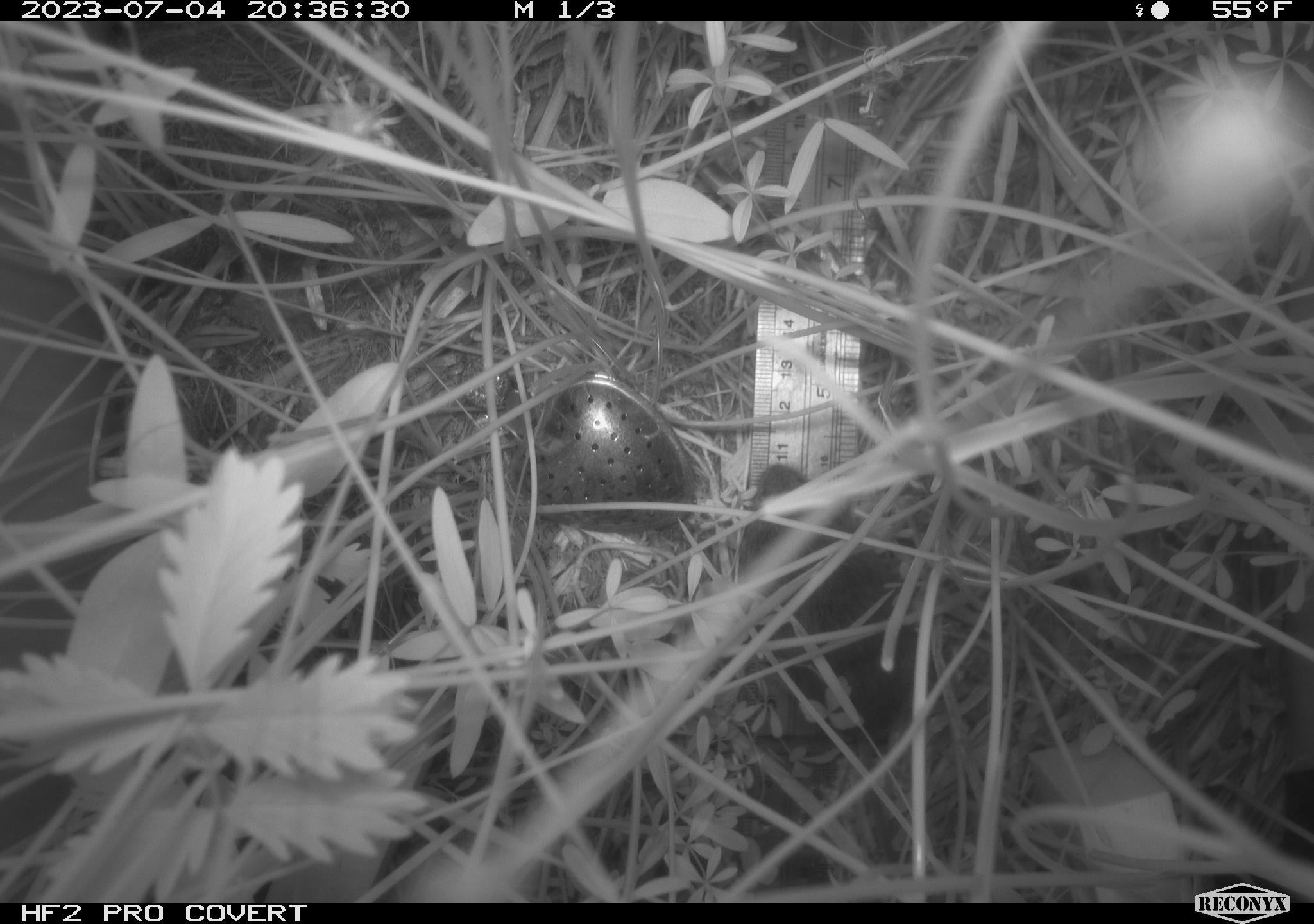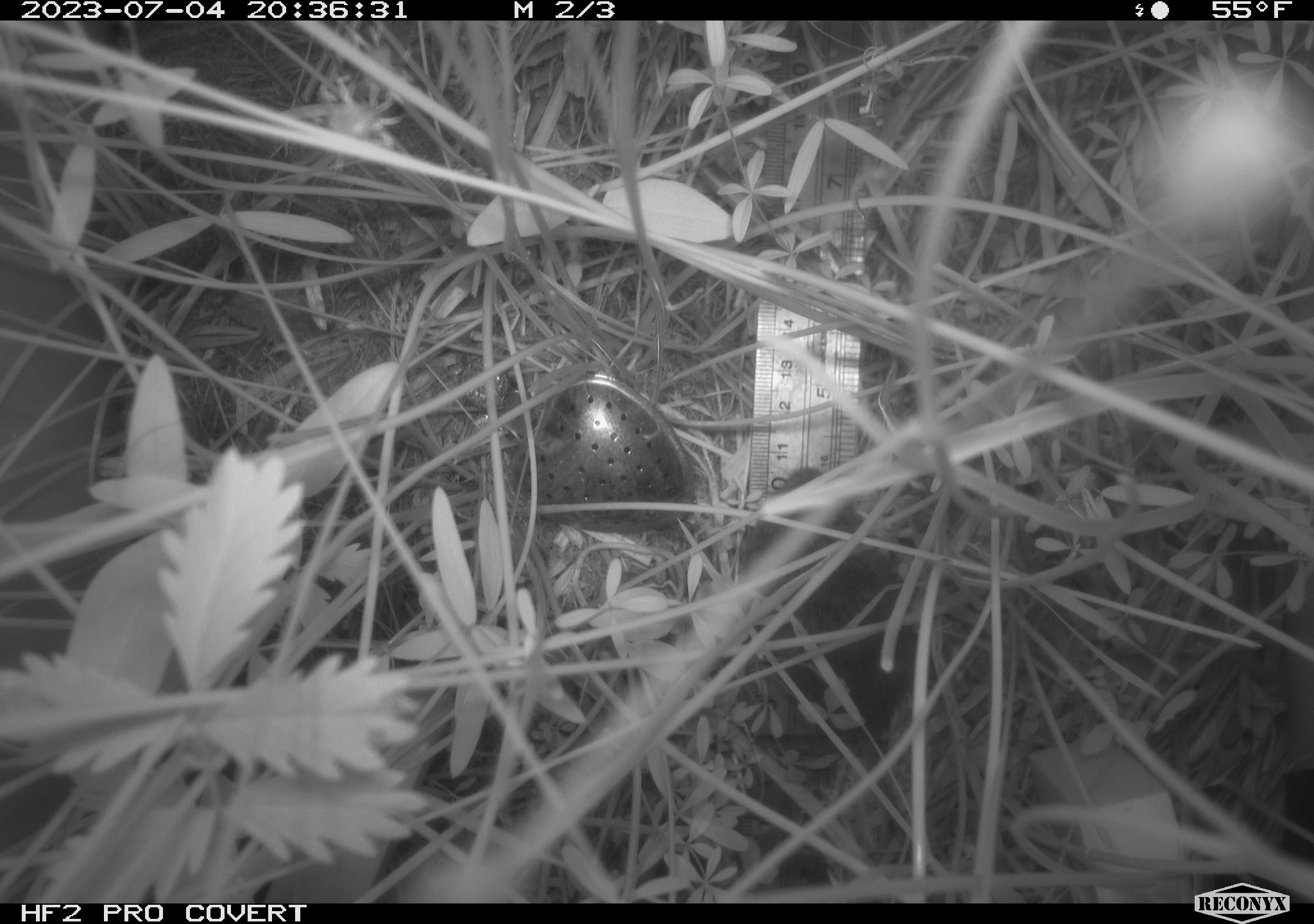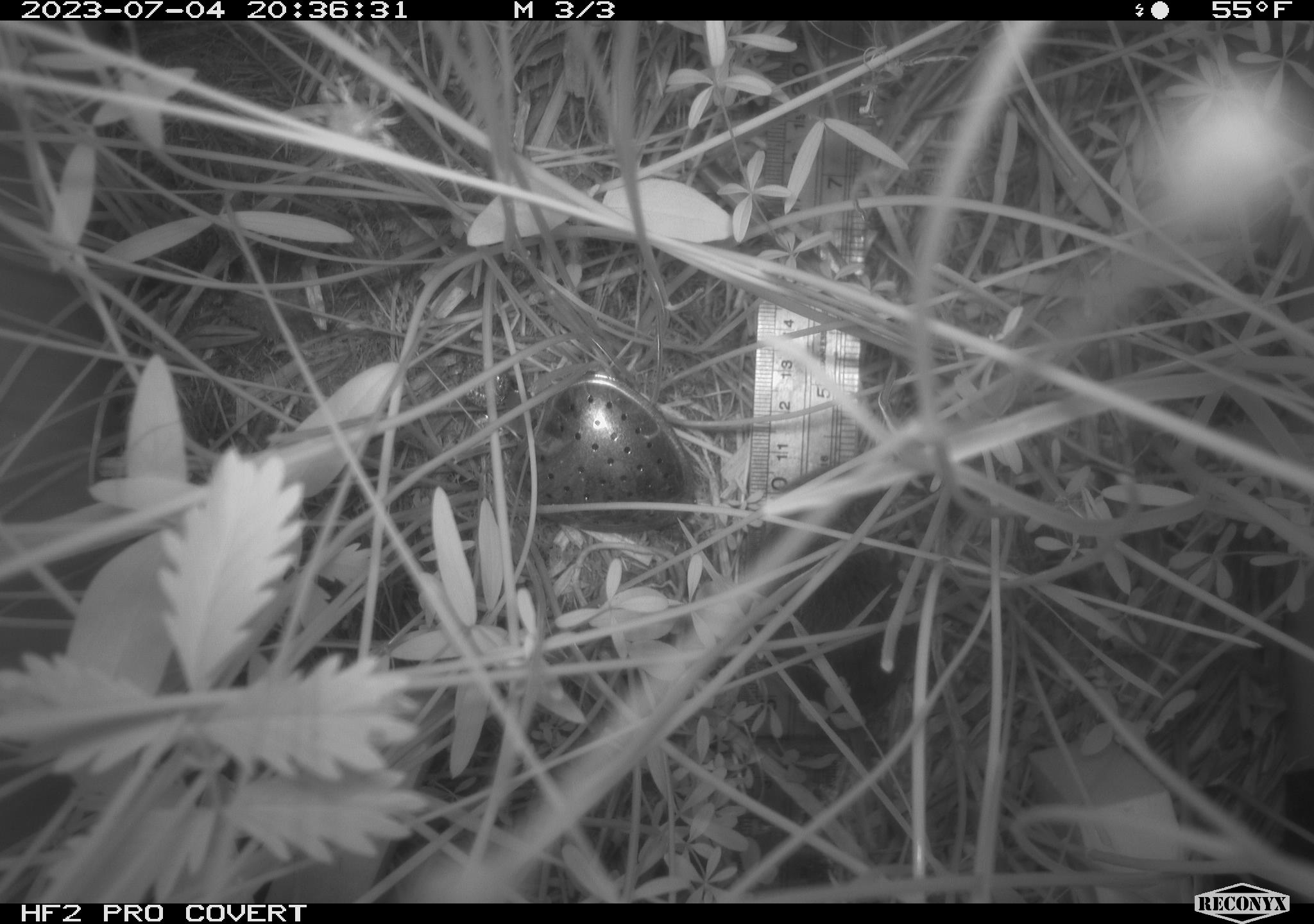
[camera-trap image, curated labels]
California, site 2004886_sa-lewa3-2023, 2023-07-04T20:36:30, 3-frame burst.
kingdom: Animalia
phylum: Chordata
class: Mammalia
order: Rodentia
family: Cricetidae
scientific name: Cricetidae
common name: hamsters, voles, lemmings, and allies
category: cricetidae family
Cricetidae family (hamsters, voles, lemmings, and allies) (Cricetidae).